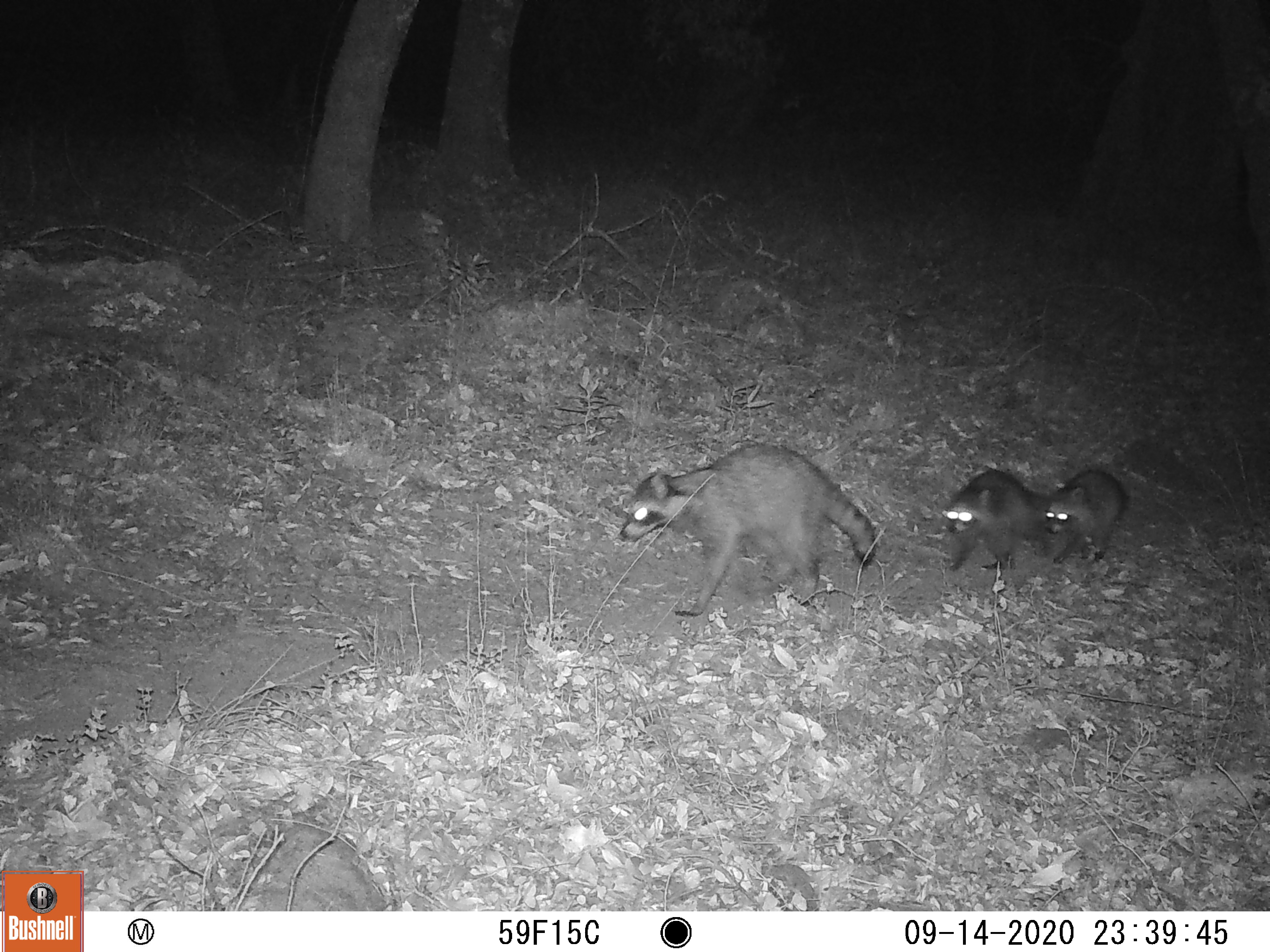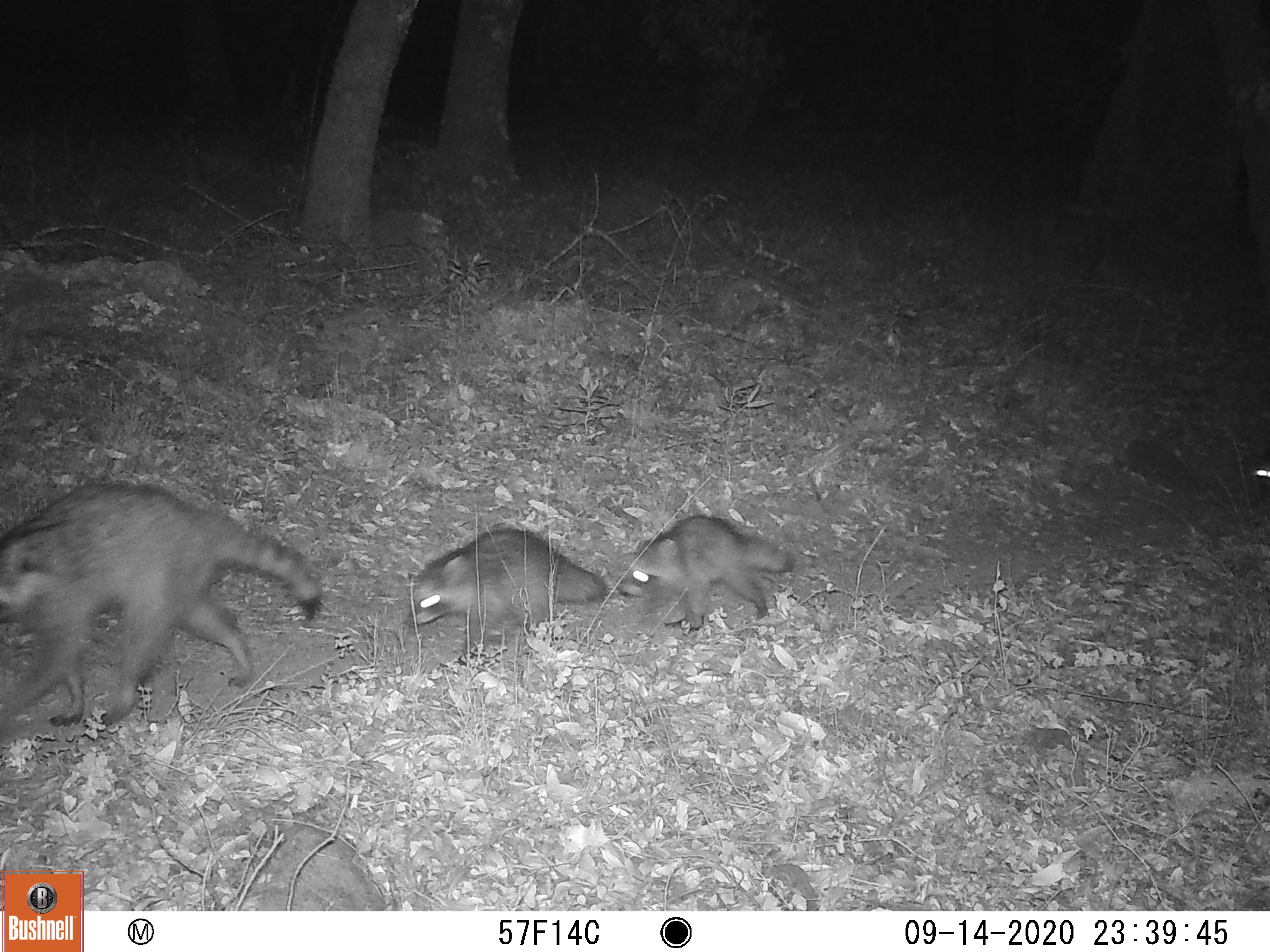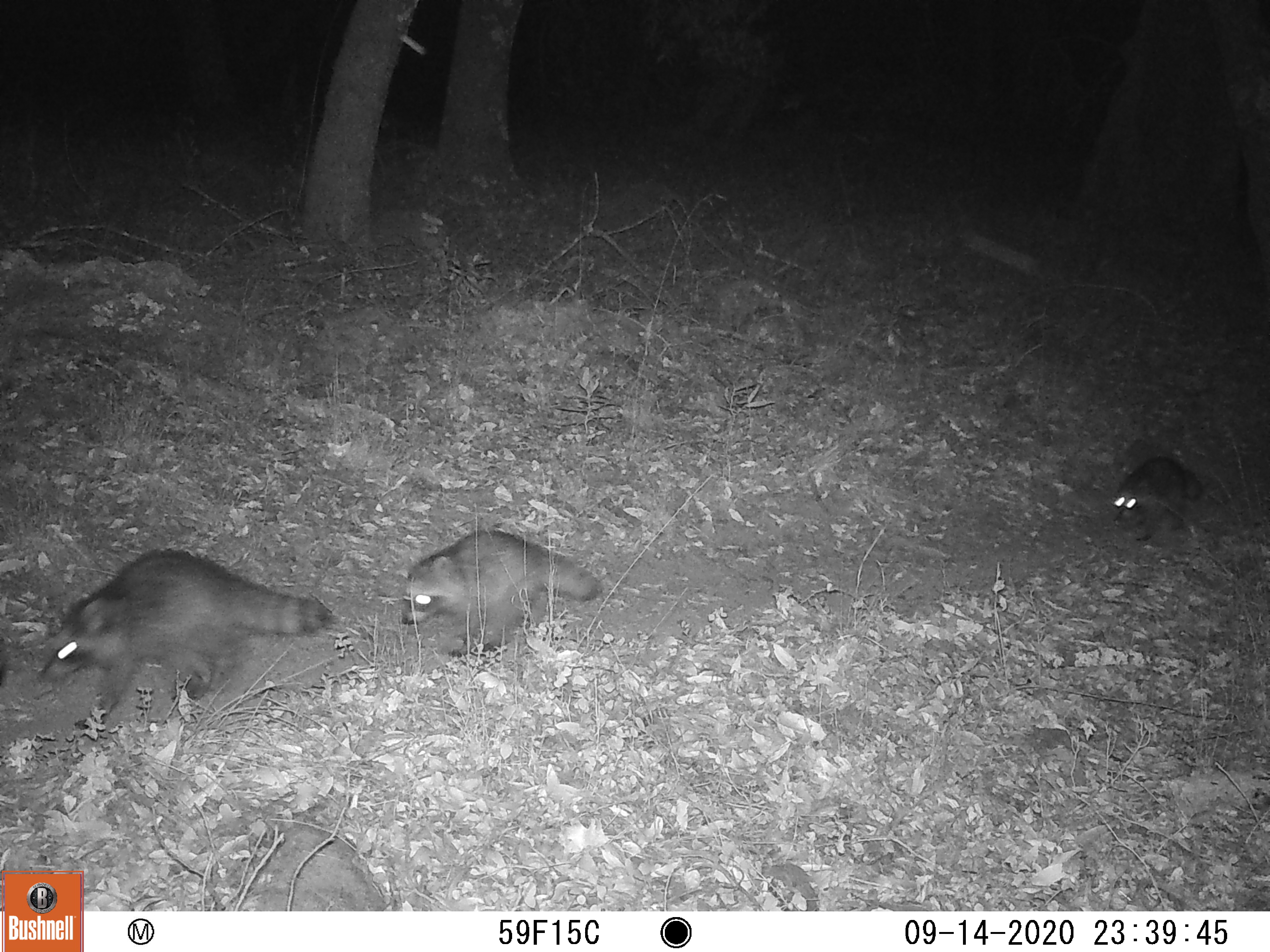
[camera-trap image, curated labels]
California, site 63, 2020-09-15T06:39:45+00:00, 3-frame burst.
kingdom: Animalia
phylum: Chordata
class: Mammalia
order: Carnivora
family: Procyonidae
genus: Procyon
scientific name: Procyon lotor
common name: raccoon